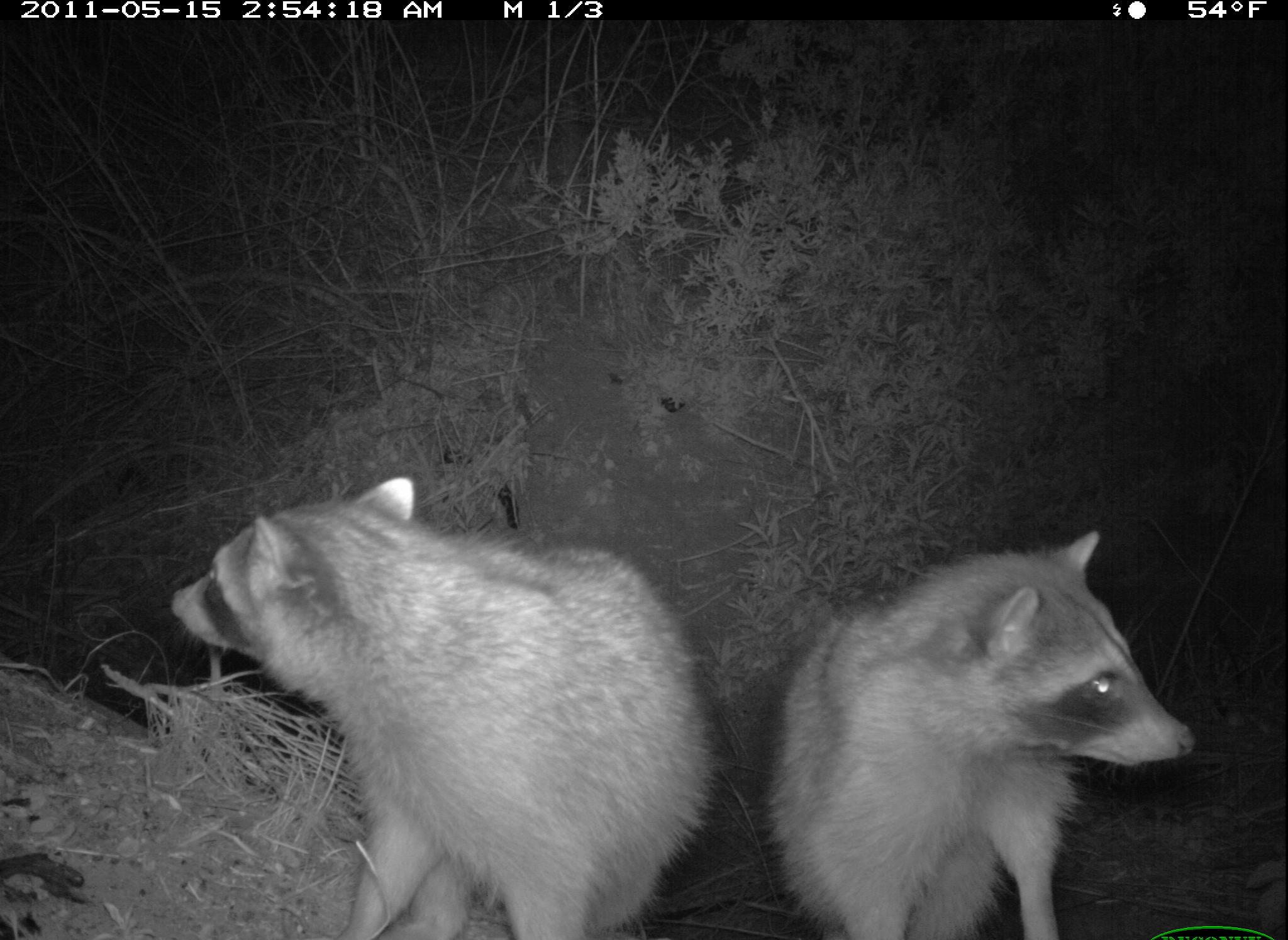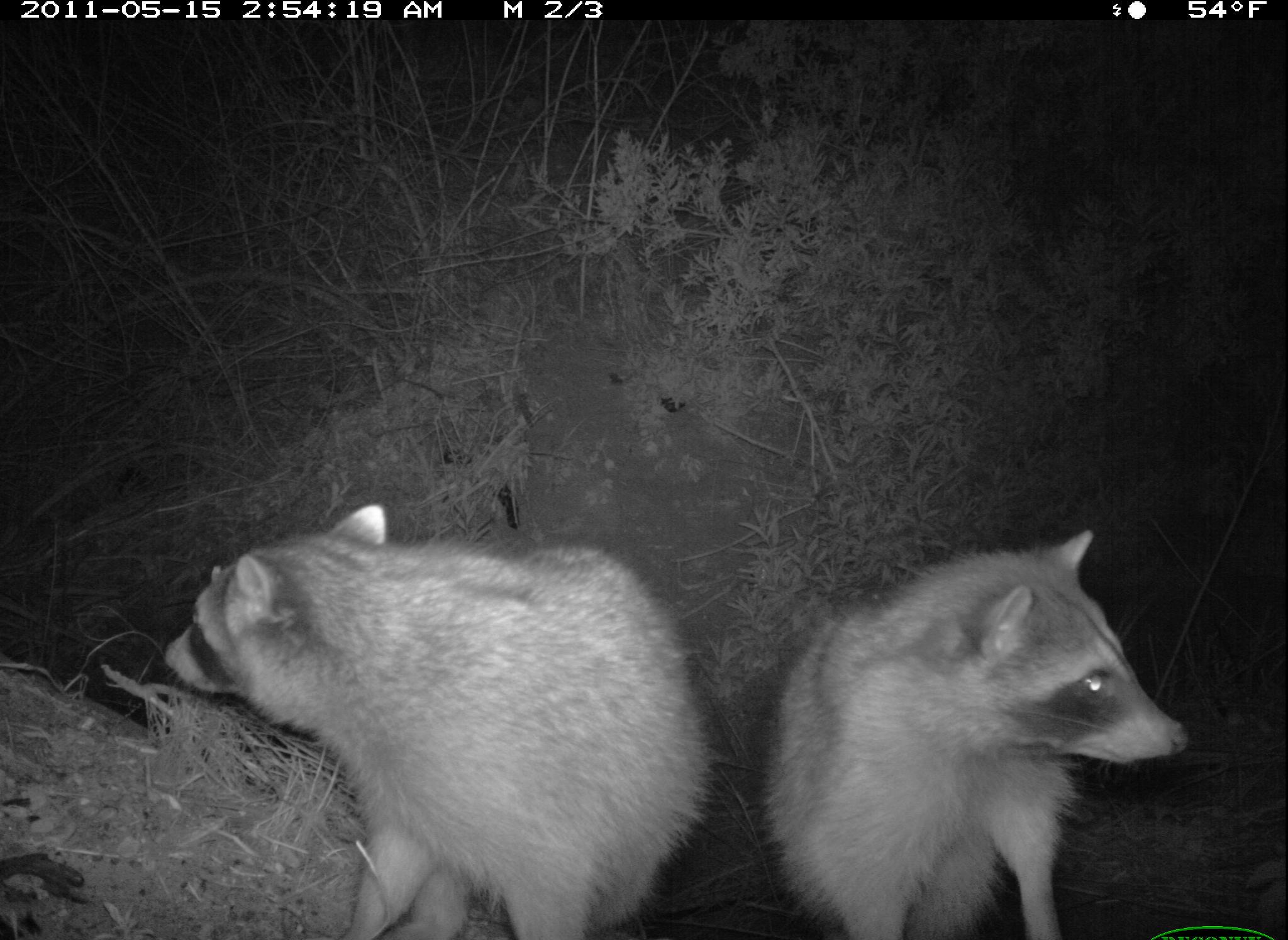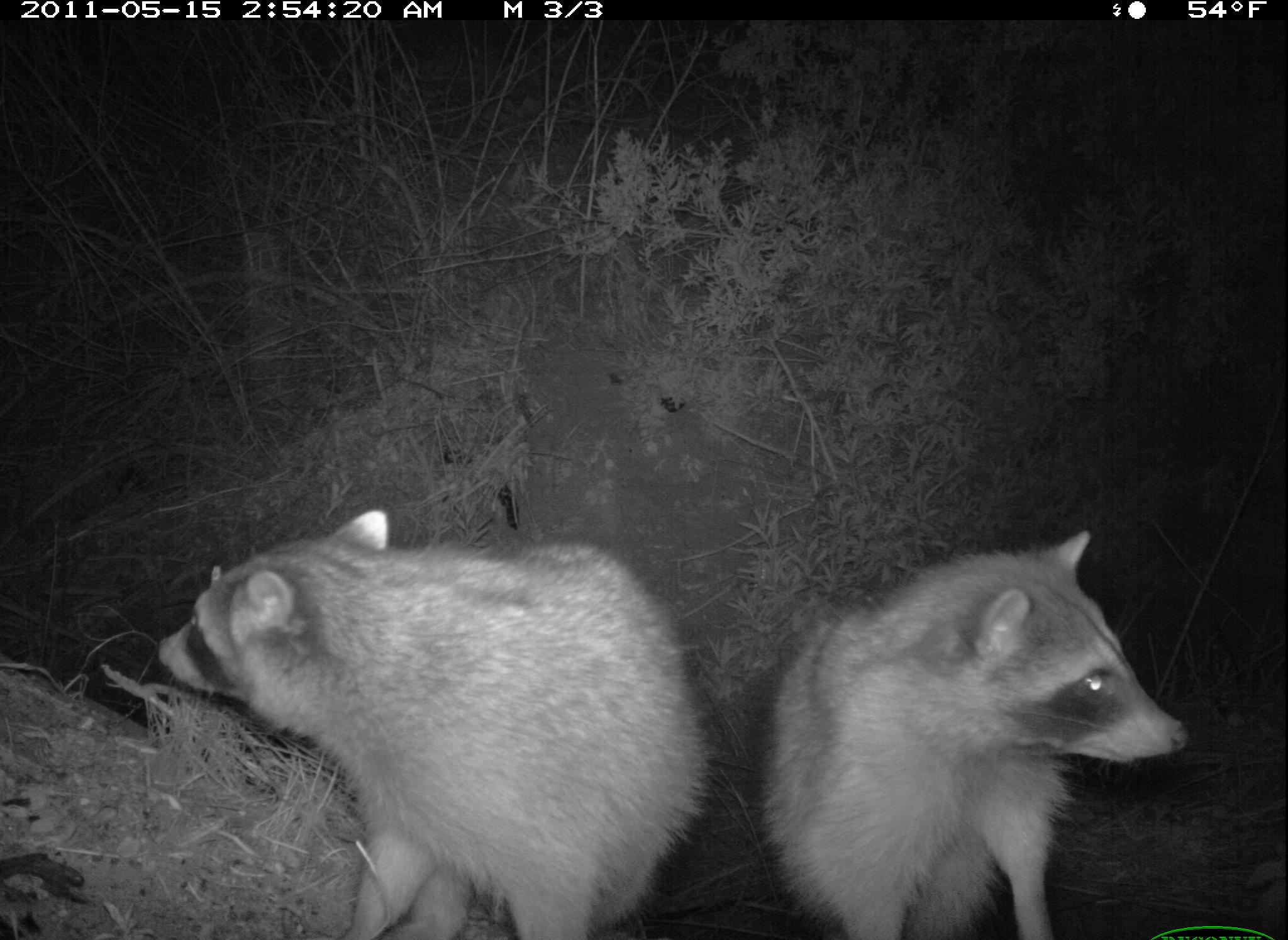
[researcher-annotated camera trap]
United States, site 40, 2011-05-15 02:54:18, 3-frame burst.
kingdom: Animalia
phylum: Chordata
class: Mammalia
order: Carnivora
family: Procyonidae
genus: Procyon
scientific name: Procyon lotor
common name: raccoon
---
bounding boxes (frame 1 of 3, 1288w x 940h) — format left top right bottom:
raccoon: 169 477 712 940; 757 517 1203 940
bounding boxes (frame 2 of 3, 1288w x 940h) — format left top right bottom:
raccoon: 161 499 721 940; 765 519 1195 940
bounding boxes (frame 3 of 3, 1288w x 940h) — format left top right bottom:
raccoon: 151 493 731 931; 758 509 1209 937